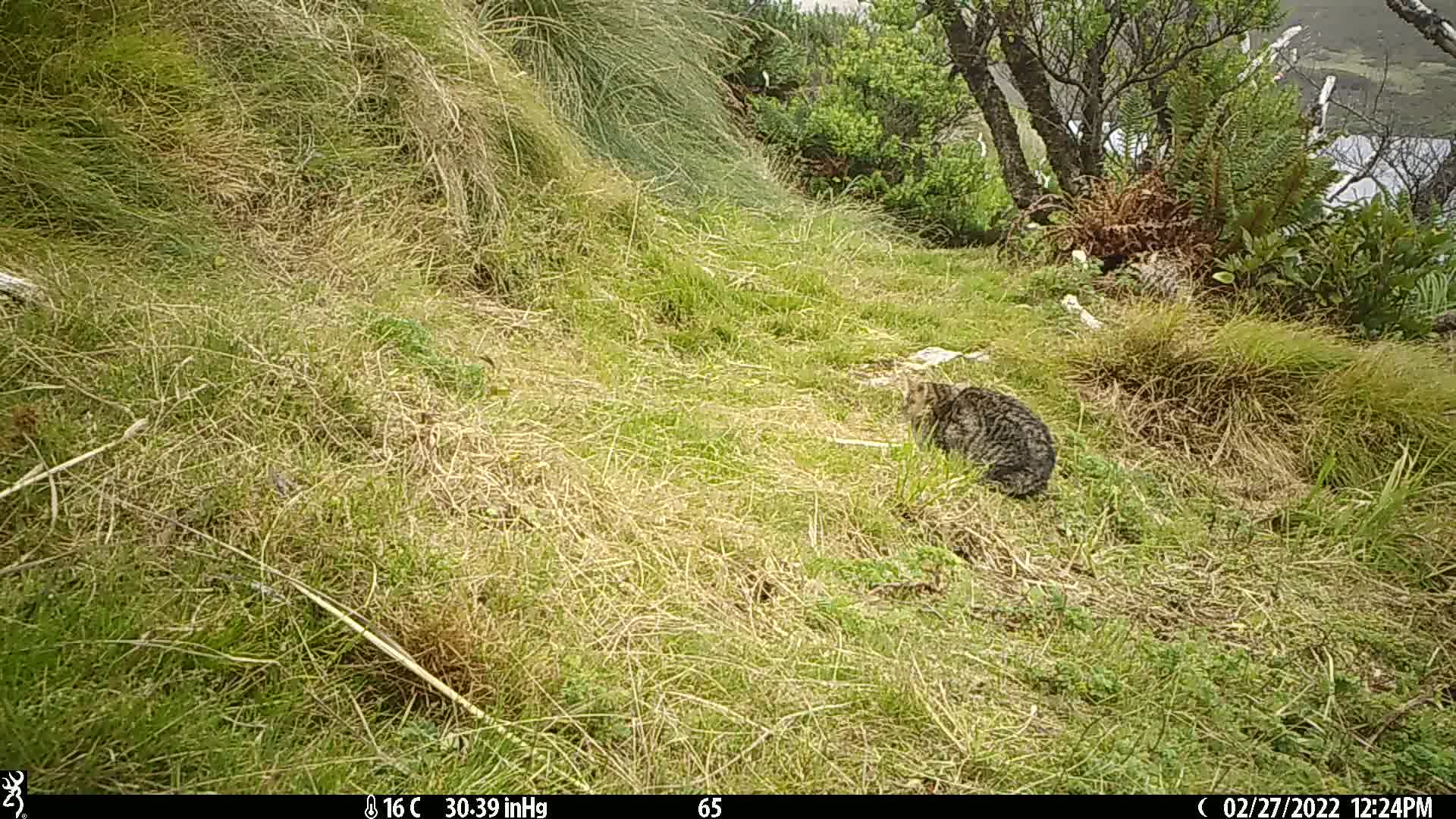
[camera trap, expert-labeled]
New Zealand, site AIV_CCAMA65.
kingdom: Animalia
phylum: Chordata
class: Mammalia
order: Carnivora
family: Felidae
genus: Felis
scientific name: Felis catus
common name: domestic cat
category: cat